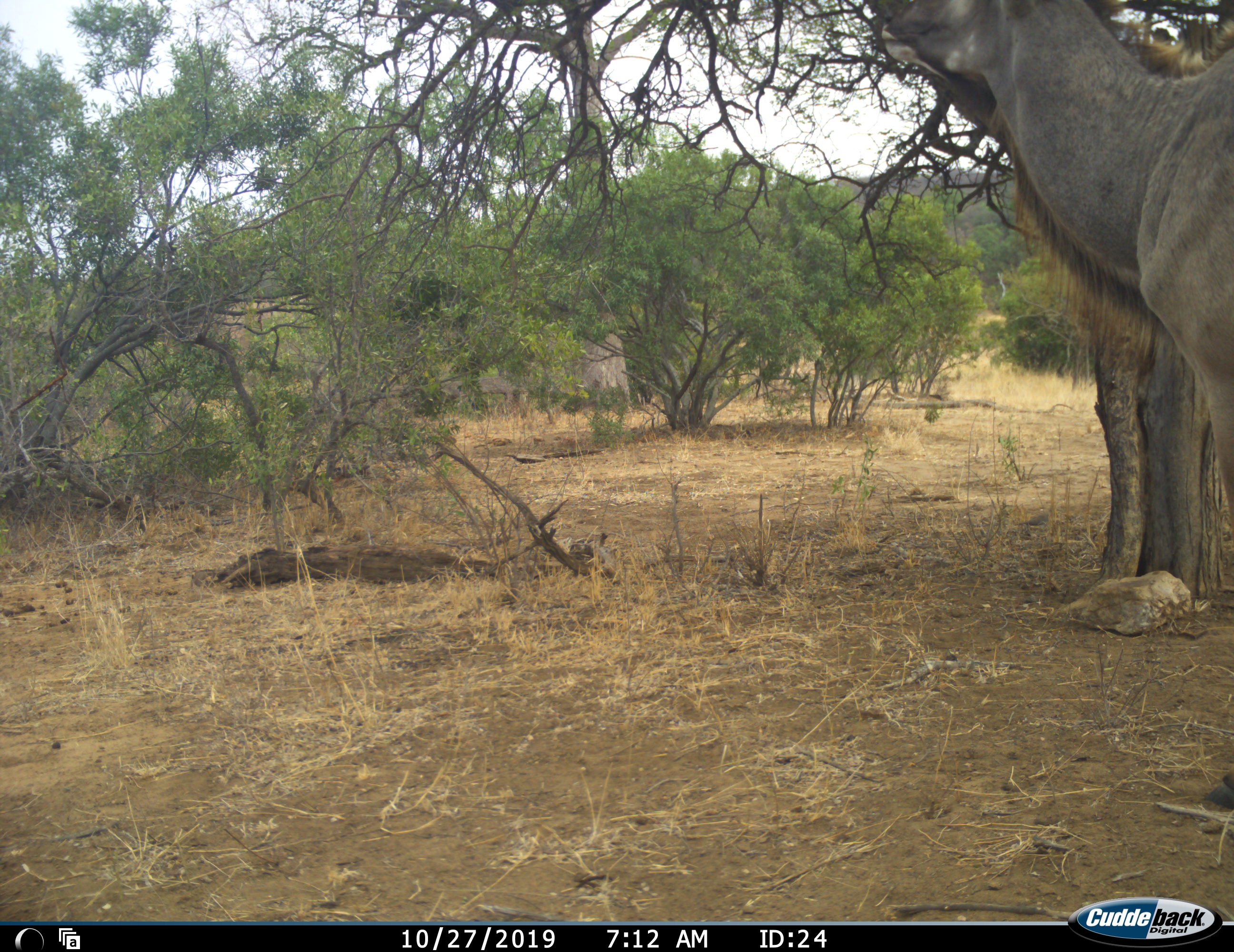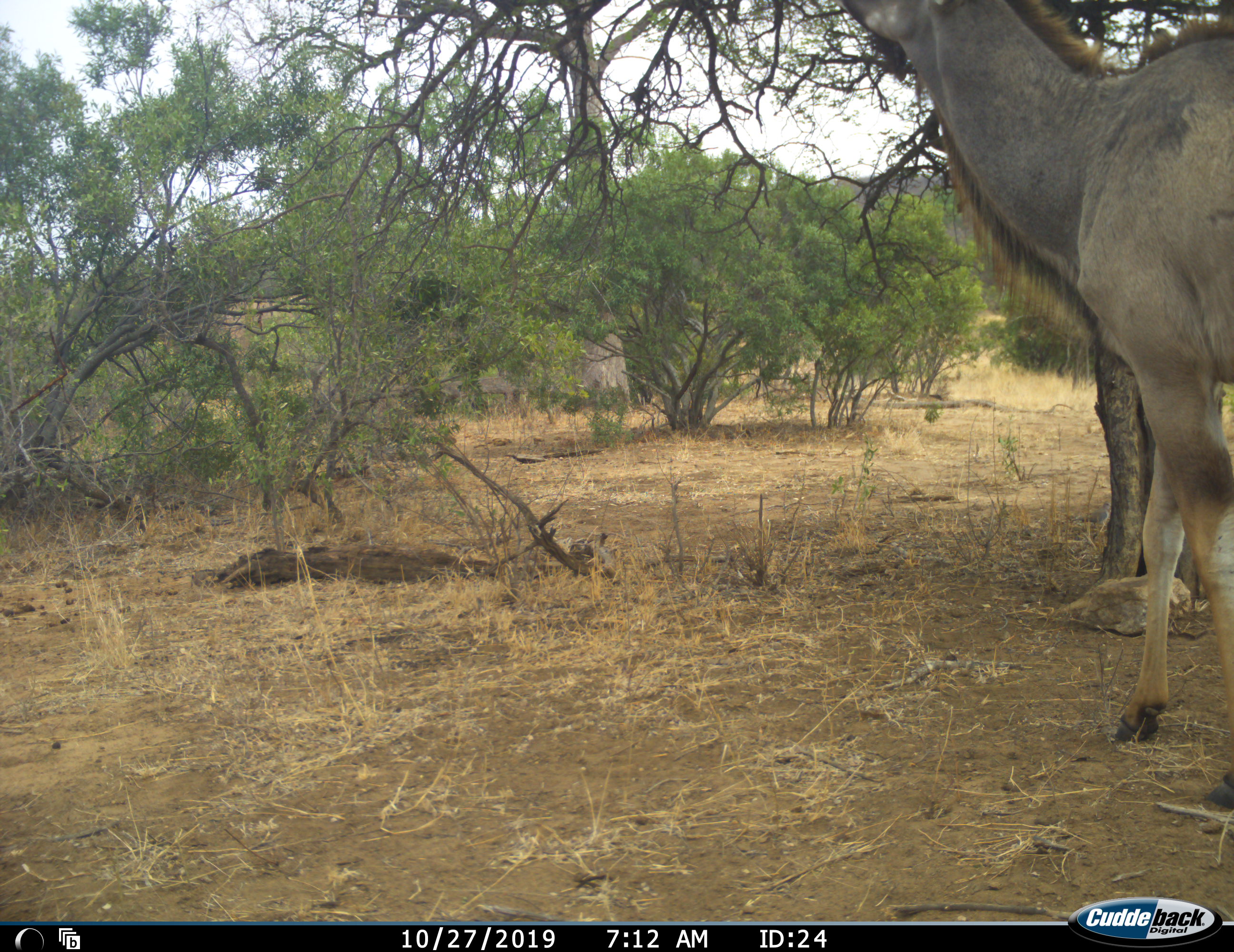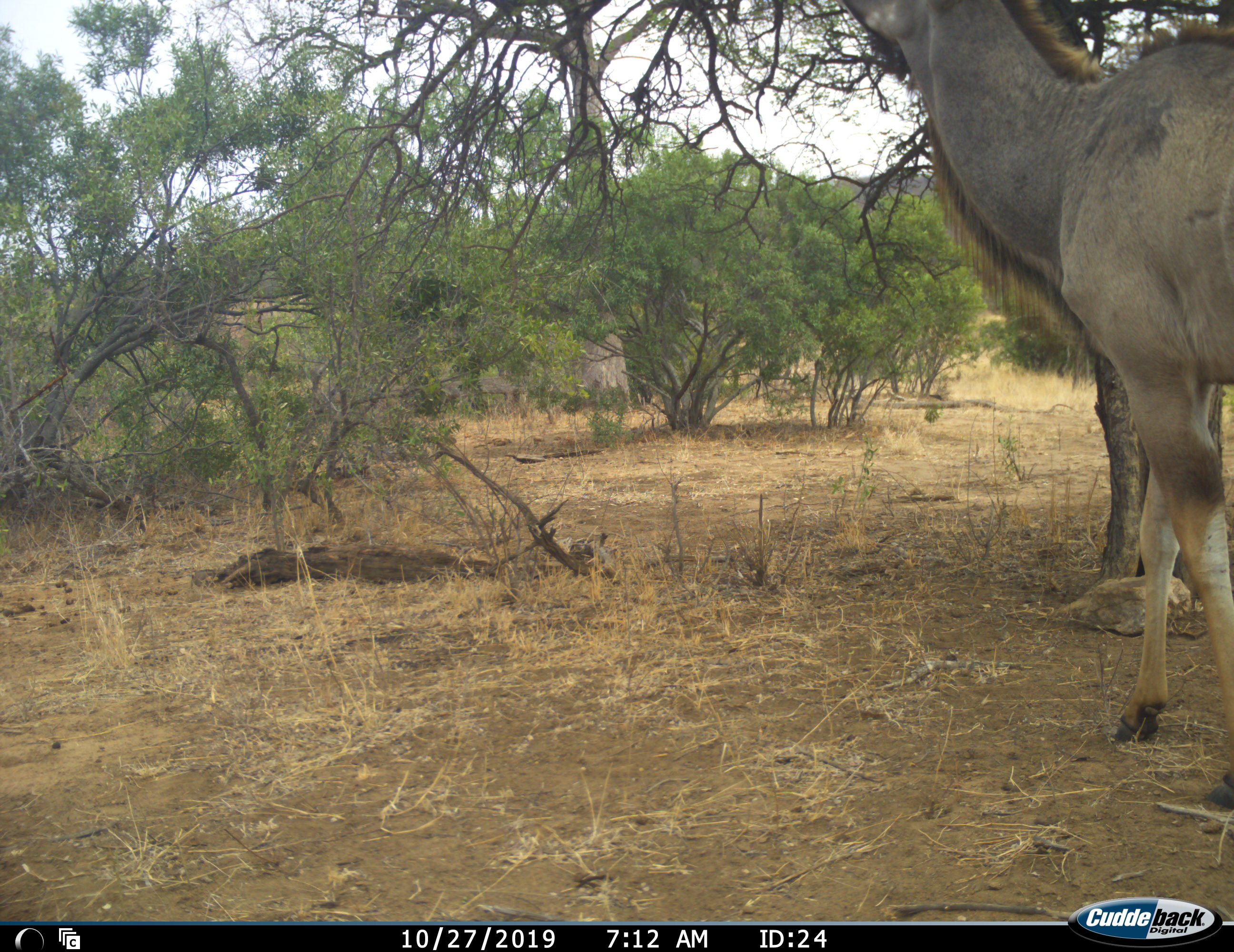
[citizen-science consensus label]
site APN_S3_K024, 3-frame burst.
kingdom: Animalia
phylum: Chordata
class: Mammalia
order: Artiodactyla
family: Bovidae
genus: Tragelaphus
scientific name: Tragelaphus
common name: kudu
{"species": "kudu (Tragelaphus)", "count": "1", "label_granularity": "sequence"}